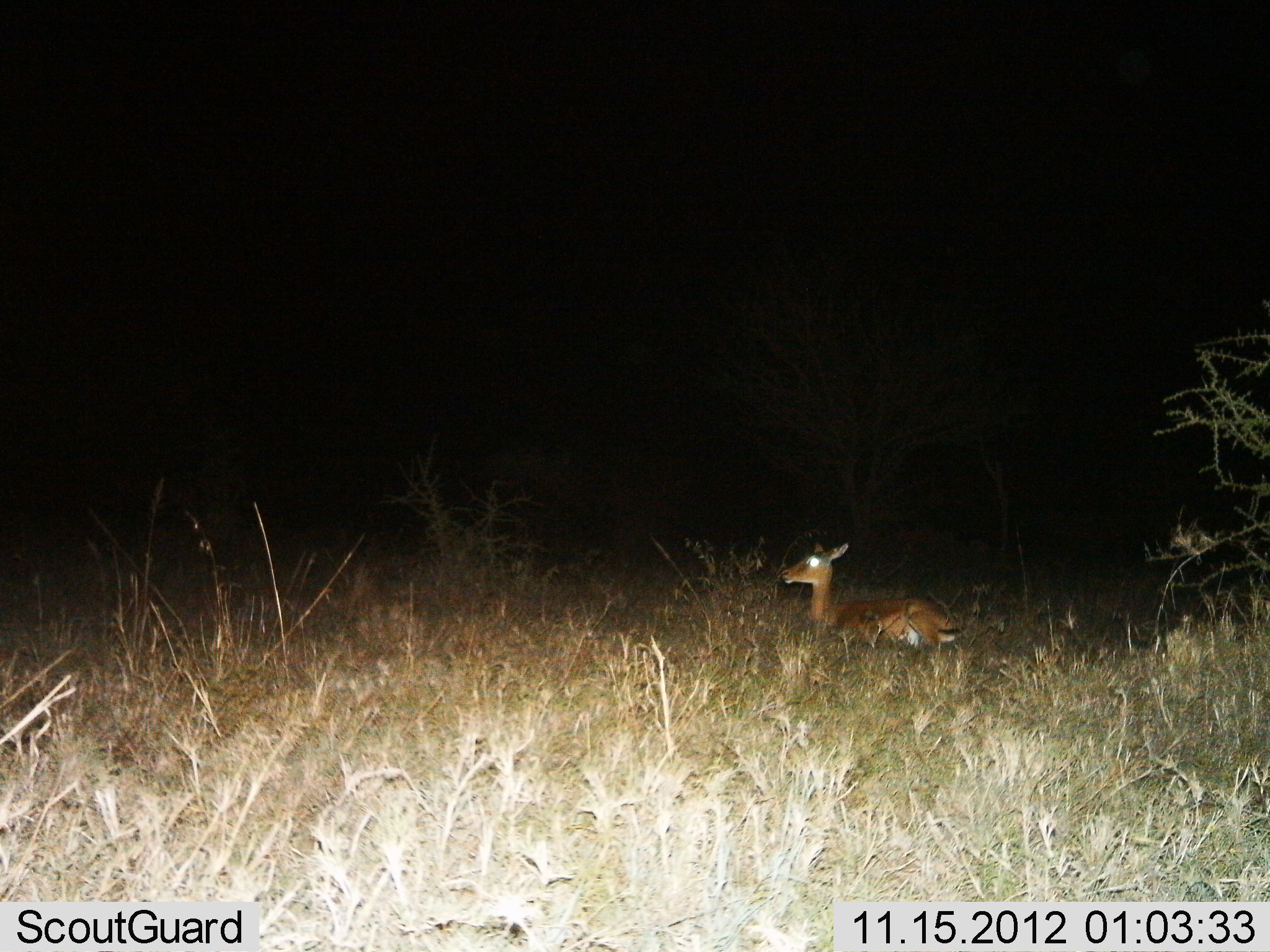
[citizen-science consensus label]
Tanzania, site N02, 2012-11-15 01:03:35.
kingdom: Animalia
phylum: Chordata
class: Mammalia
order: Artiodactyla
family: Bovidae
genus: Aepyceros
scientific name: Aepyceros melampus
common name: impala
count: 1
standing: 0%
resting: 100%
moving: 0%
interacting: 0%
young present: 0%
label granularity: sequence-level